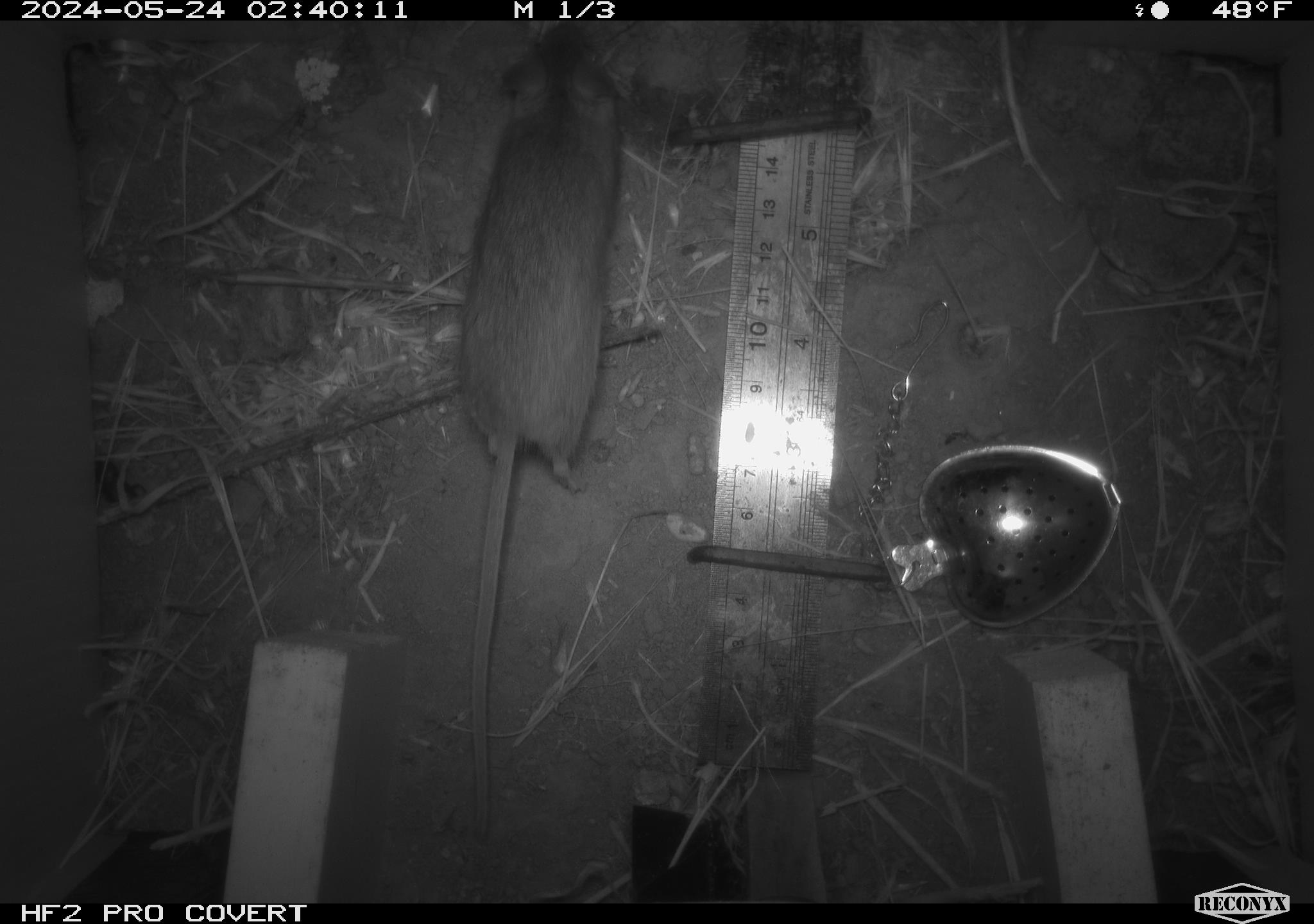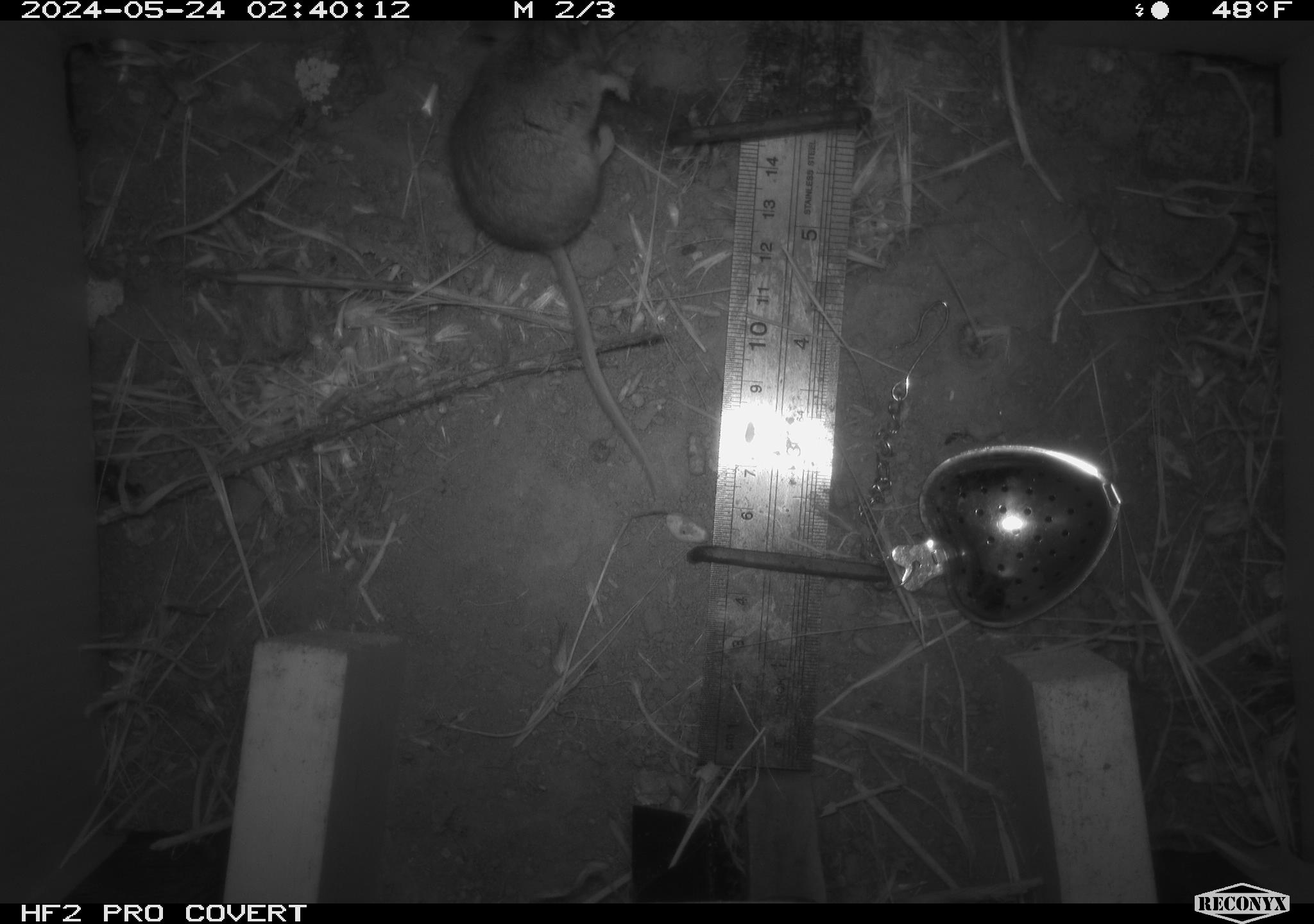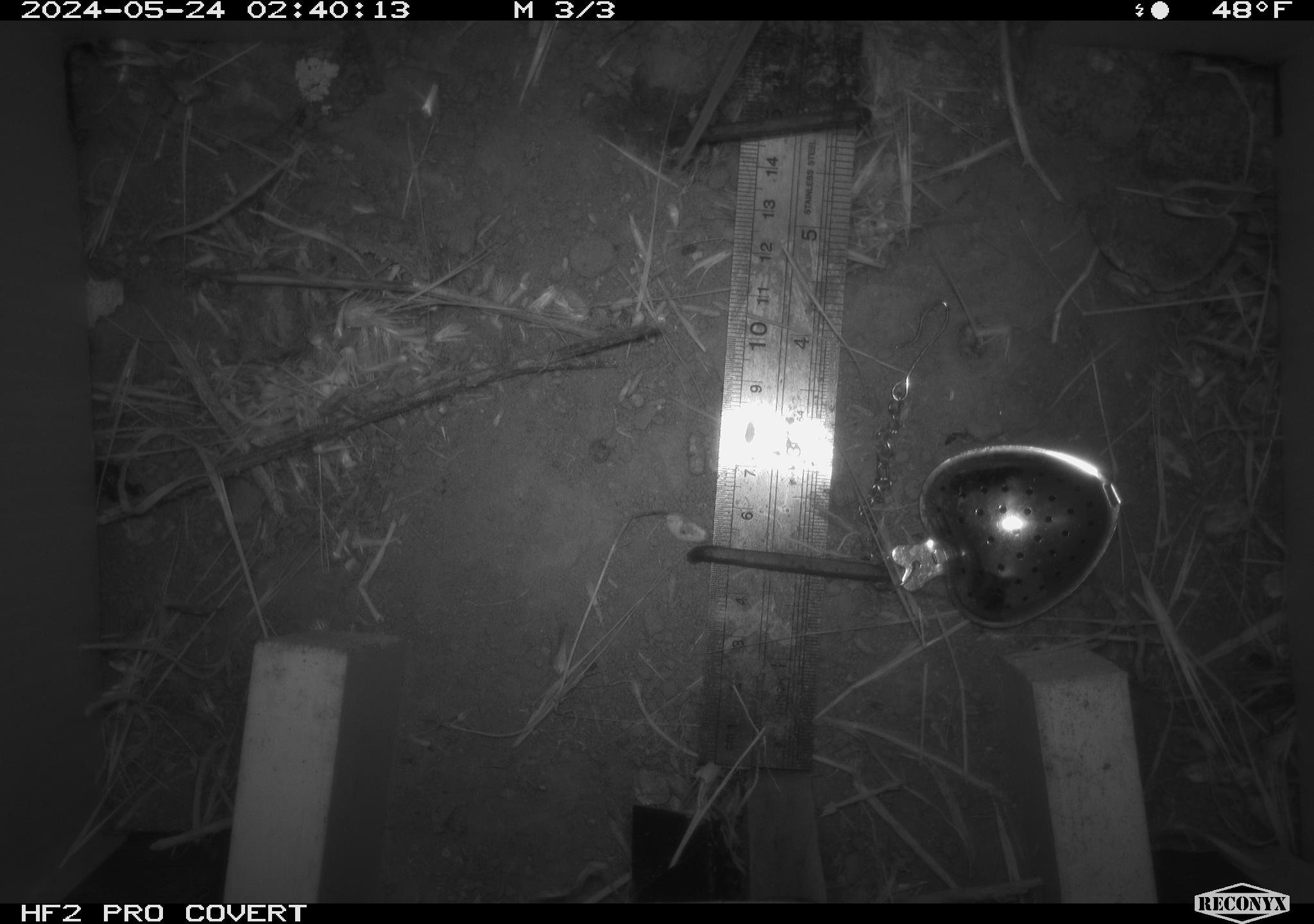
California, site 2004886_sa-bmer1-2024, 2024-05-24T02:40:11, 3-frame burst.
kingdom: Animalia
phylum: Chordata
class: Mammalia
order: Rodentia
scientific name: Rodentia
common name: mouse species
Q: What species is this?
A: Mouse species (Rodentia).